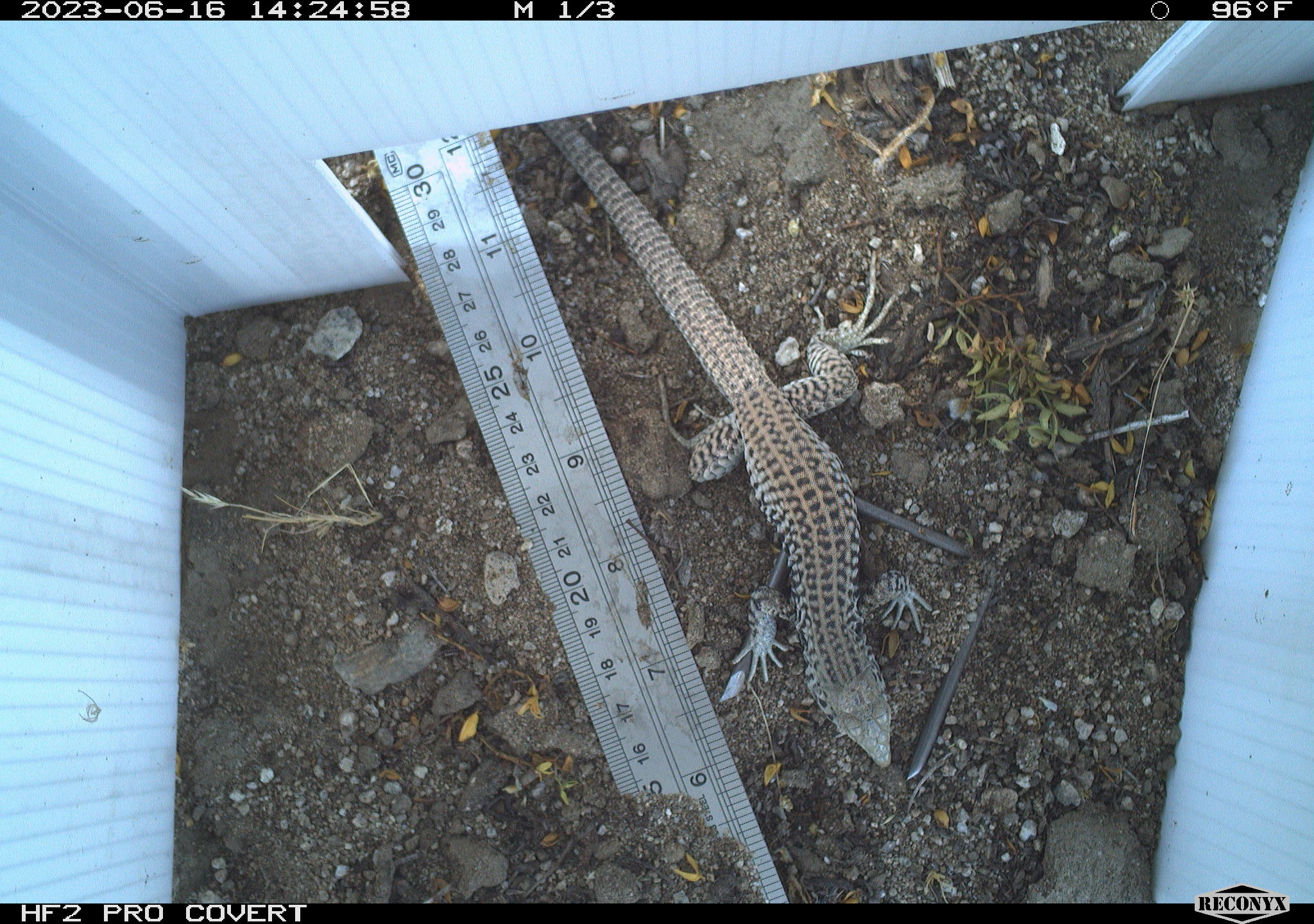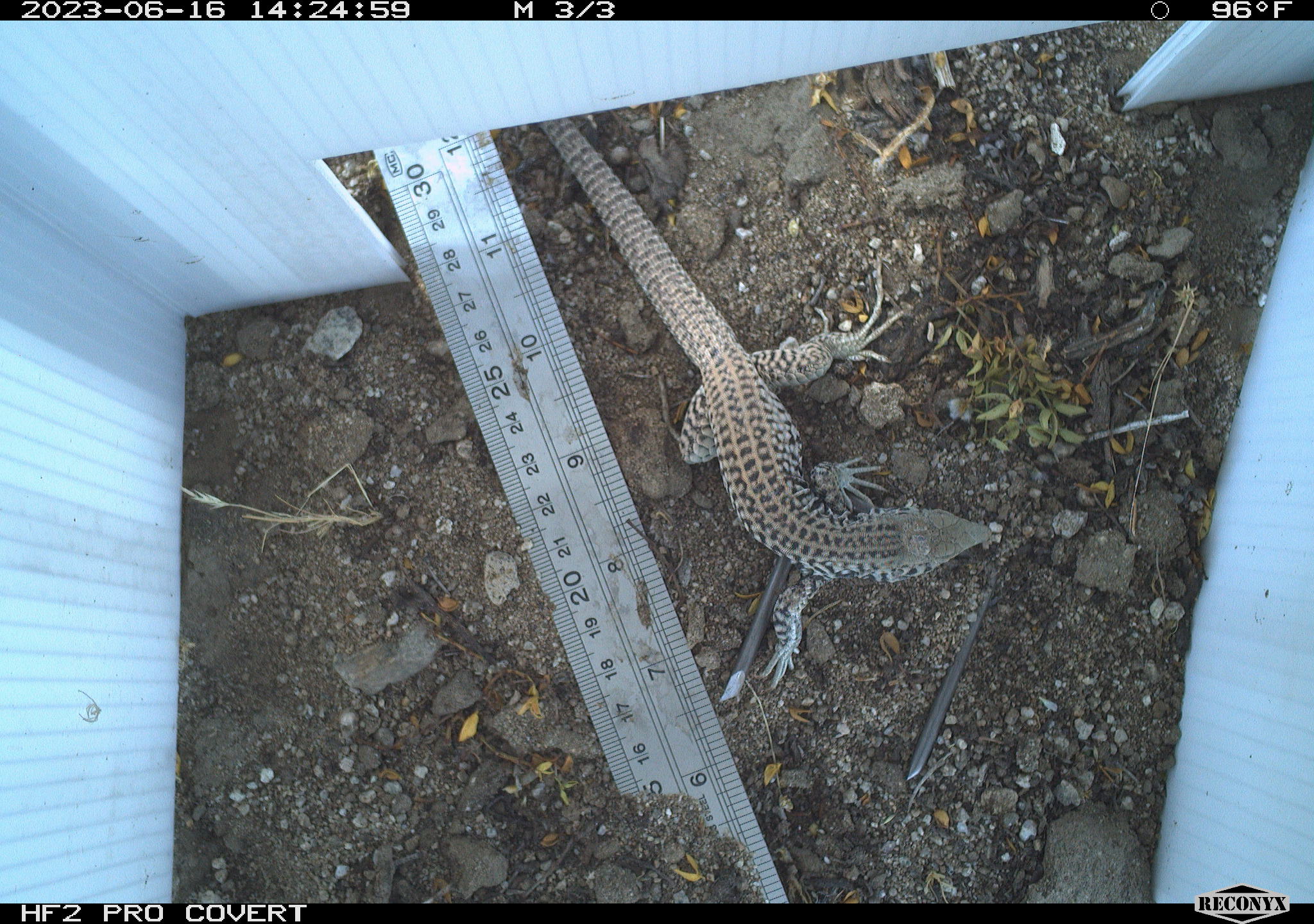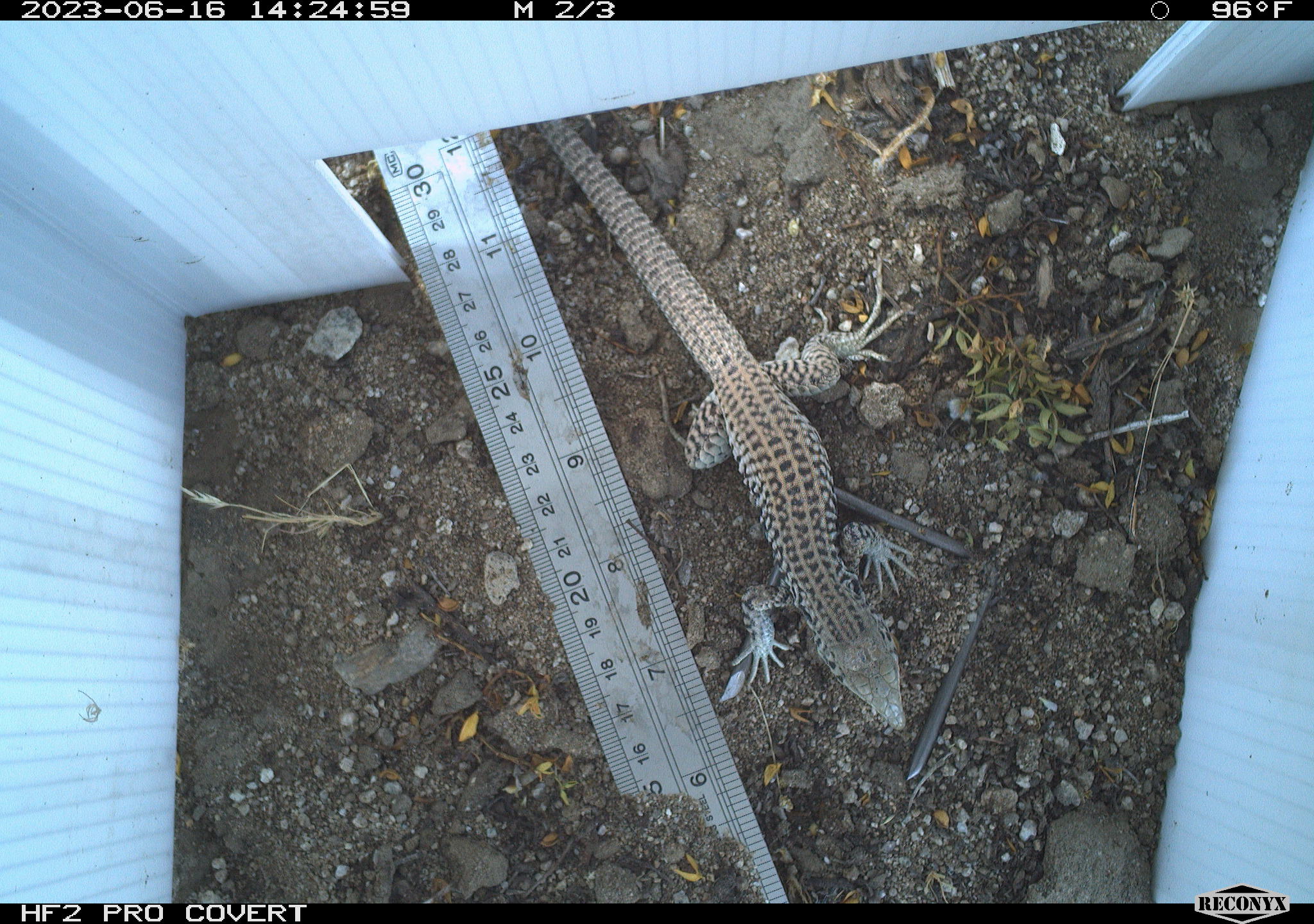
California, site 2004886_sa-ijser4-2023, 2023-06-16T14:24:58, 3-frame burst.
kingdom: Animalia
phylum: Chordata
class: Reptilia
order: Squamata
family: Teiidae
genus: Aspidoscelis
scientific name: Aspidoscelis tigris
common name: western whiptail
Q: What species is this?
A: Western whiptail (Aspidoscelis tigris).